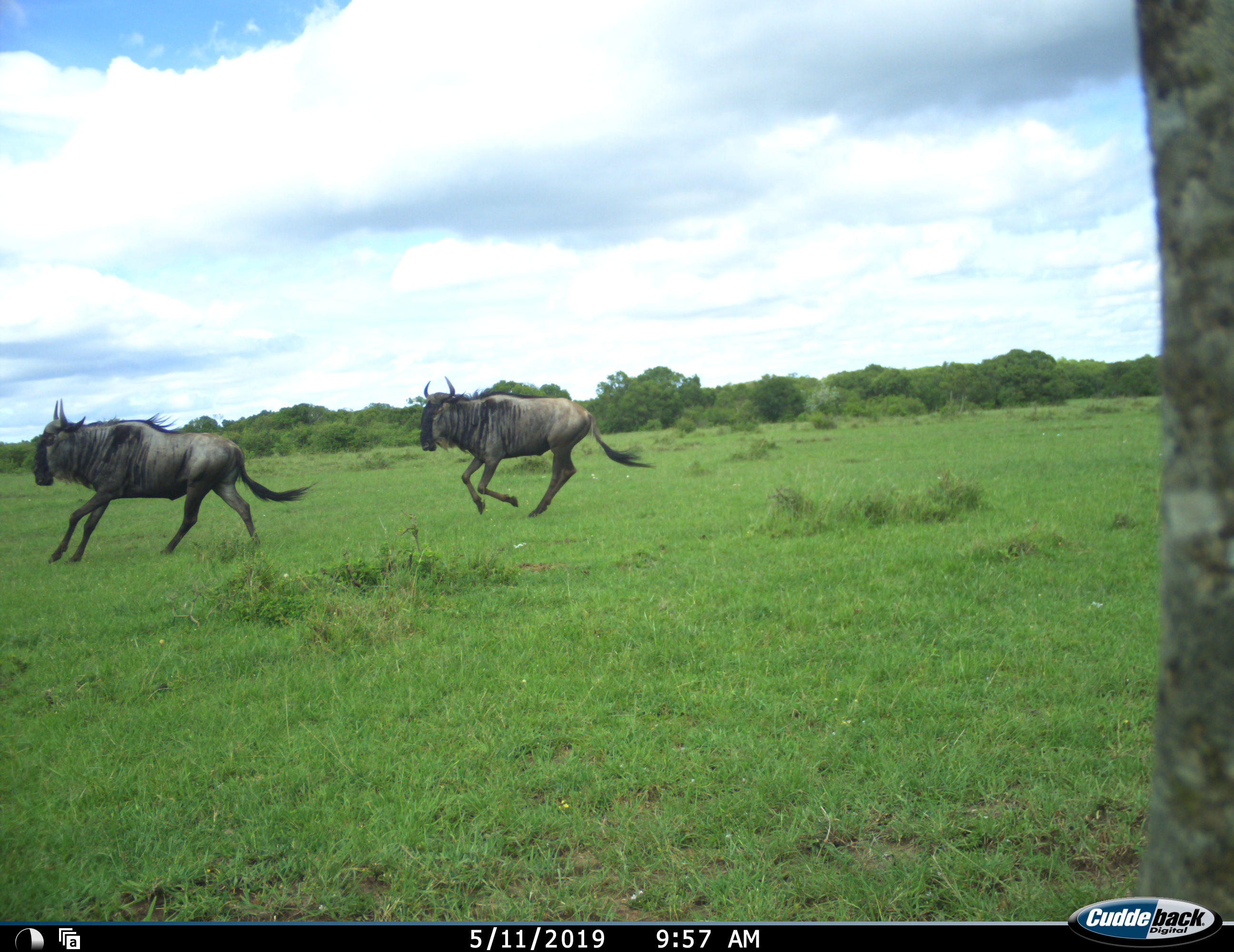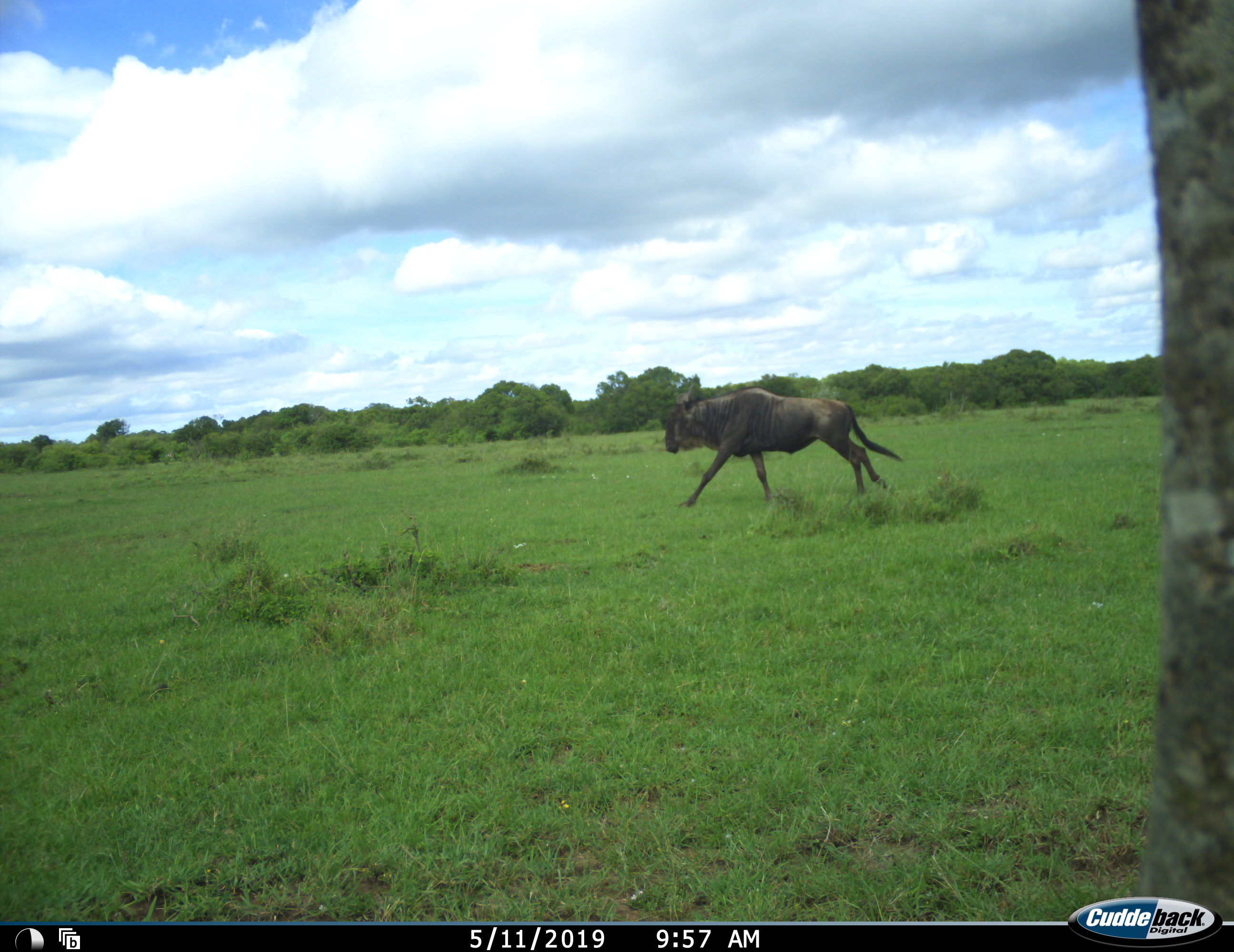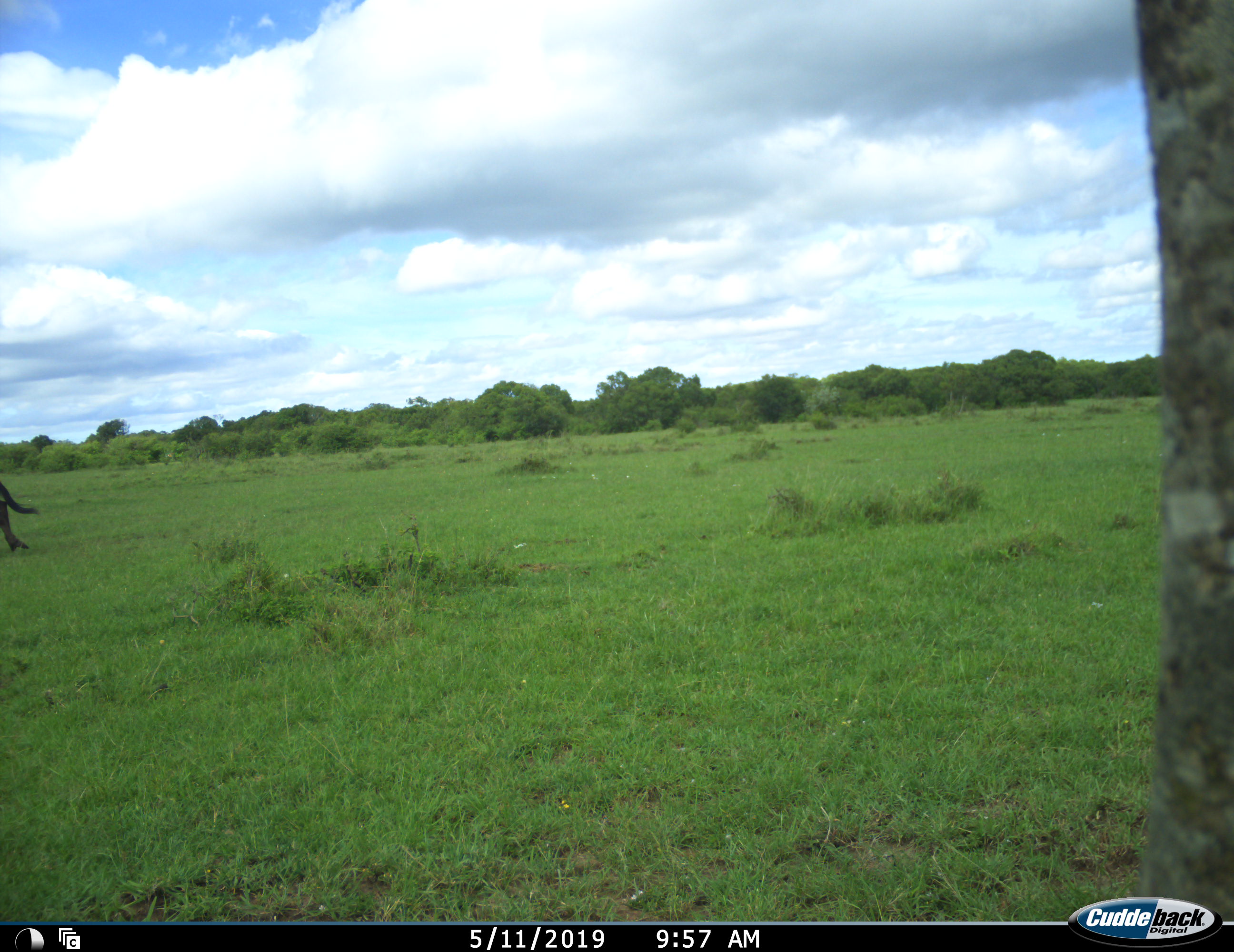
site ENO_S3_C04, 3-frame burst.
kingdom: Animalia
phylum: Chordata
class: Mammalia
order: Artiodactyla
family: Bovidae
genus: Connochaetes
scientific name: Connochaetes taurinus taurinus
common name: blue wildebeest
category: wildebeestblue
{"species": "wildebeestblue (blue wildebeest) (Connochaetes taurinus taurinus)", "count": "3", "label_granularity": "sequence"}